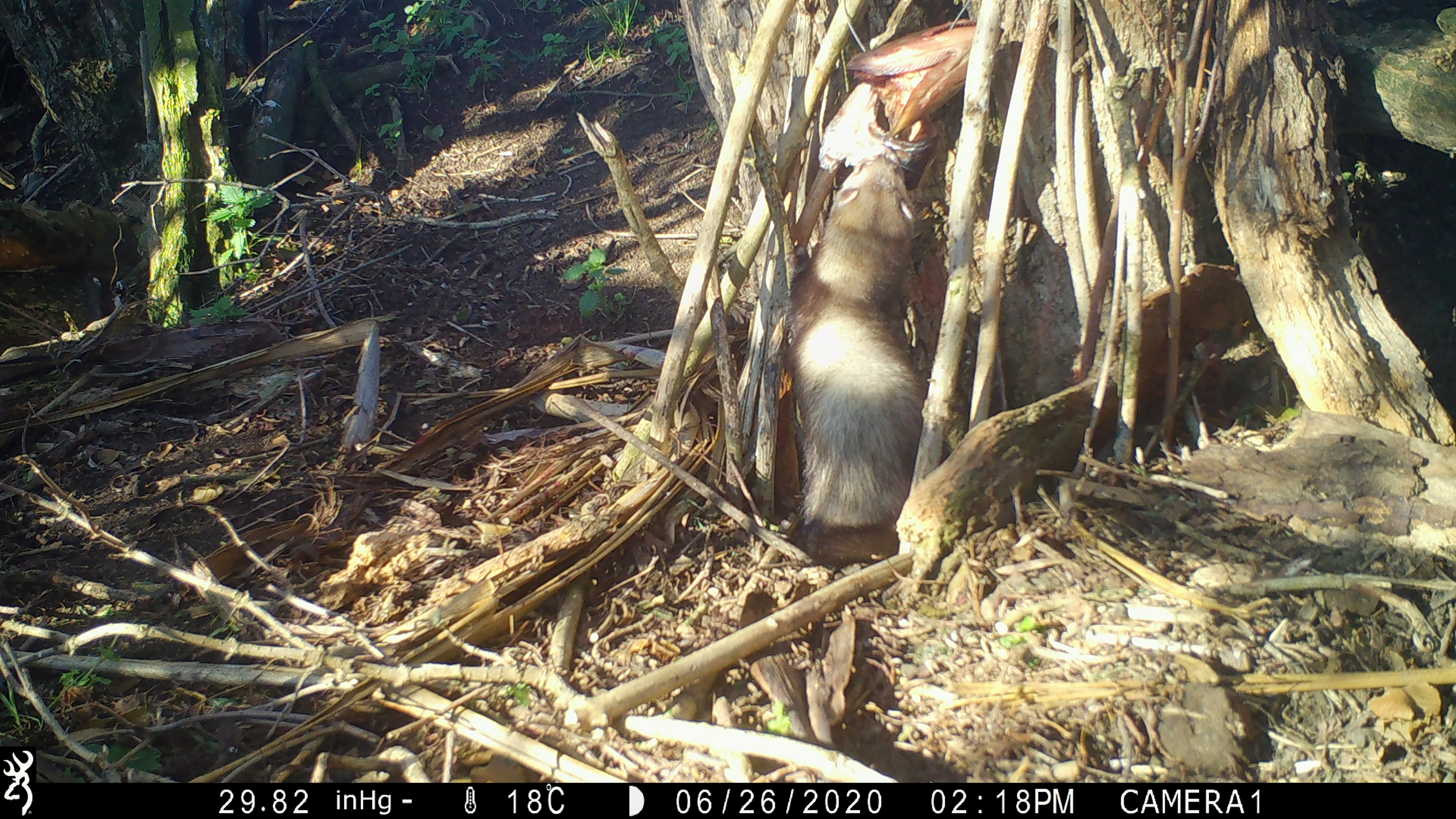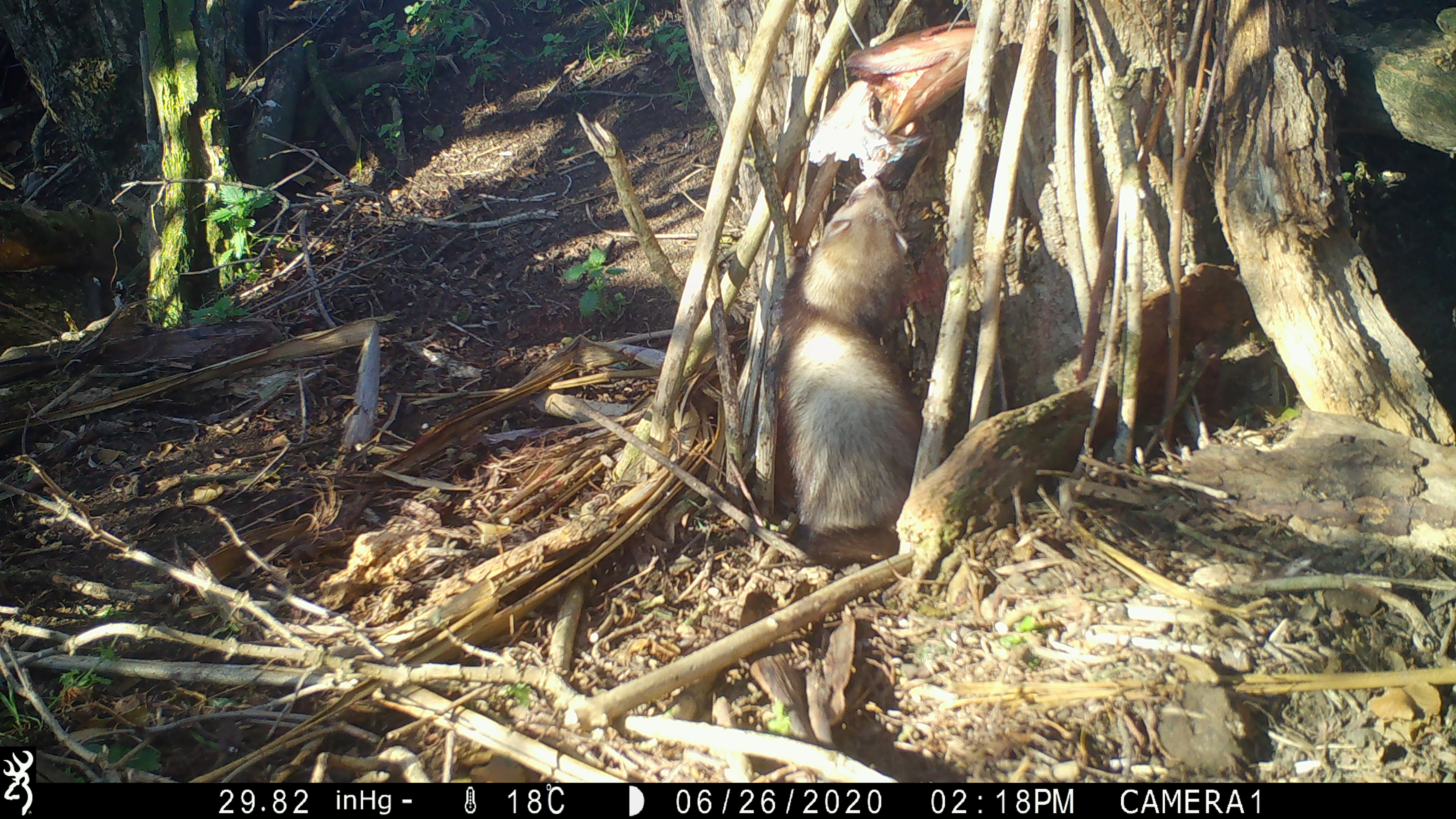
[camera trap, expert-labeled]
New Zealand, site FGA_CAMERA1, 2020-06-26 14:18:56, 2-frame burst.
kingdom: Animalia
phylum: Chordata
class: Mammalia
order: Carnivora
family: Mustelidae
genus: Mustela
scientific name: Mustela furo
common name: ferret